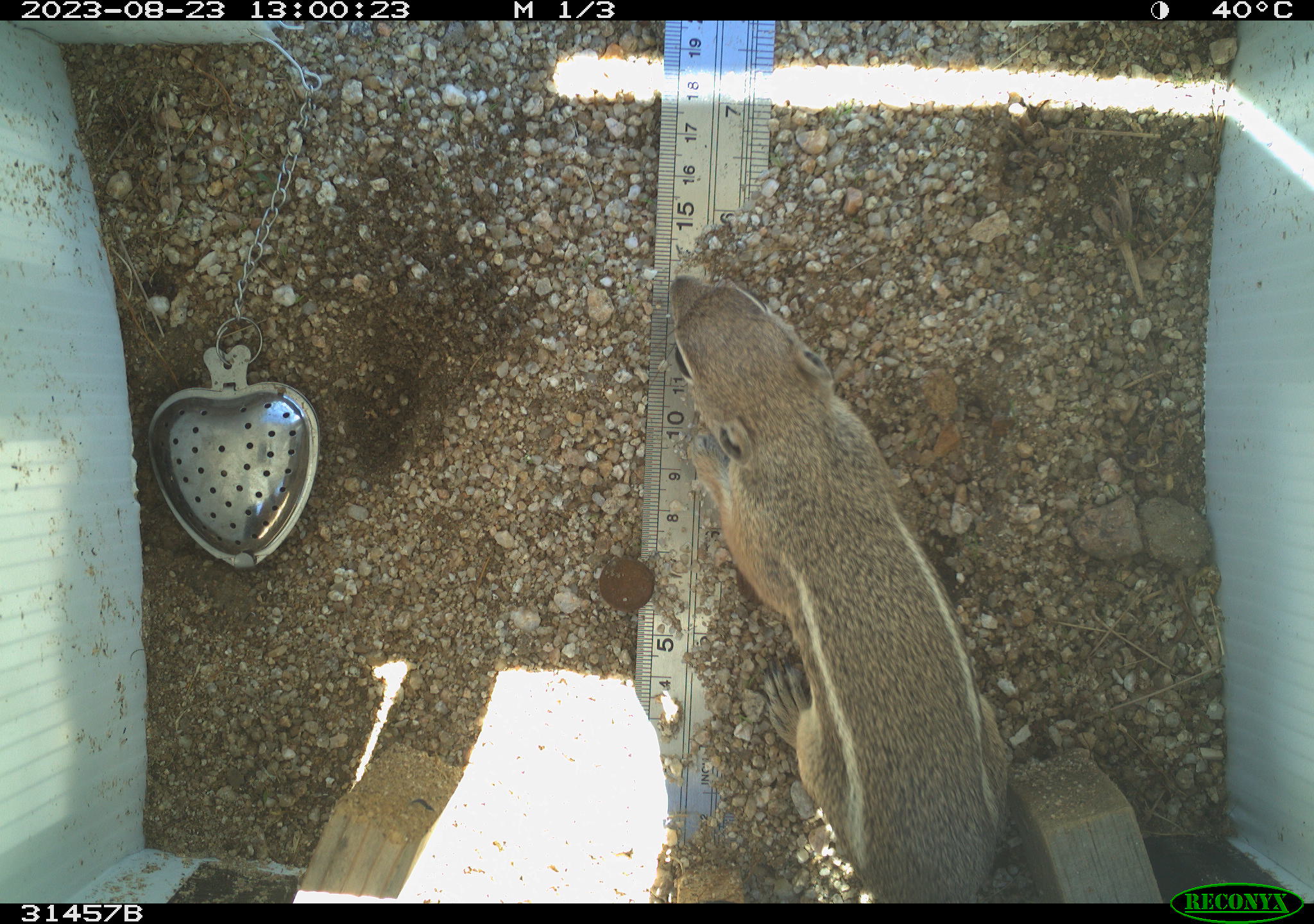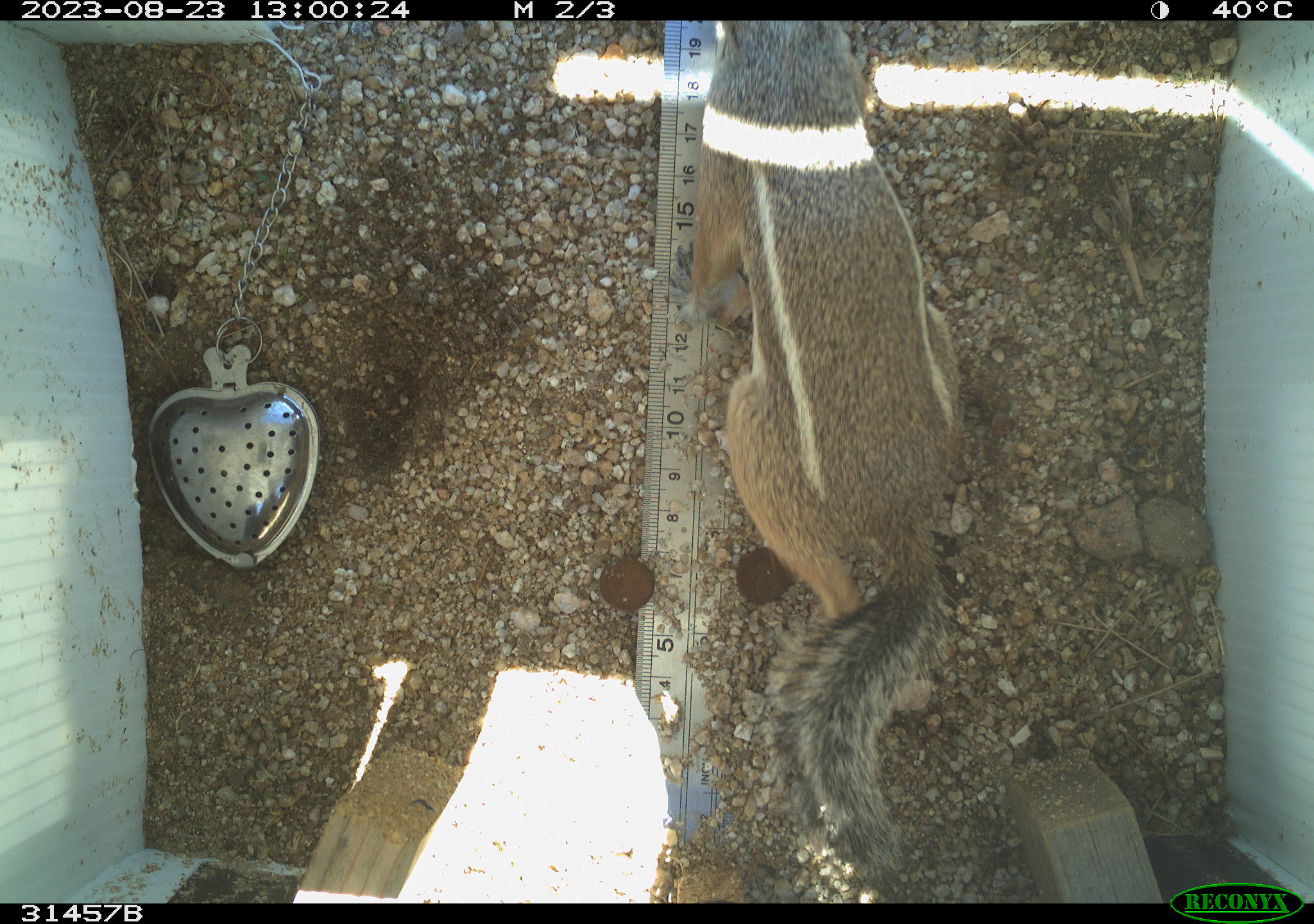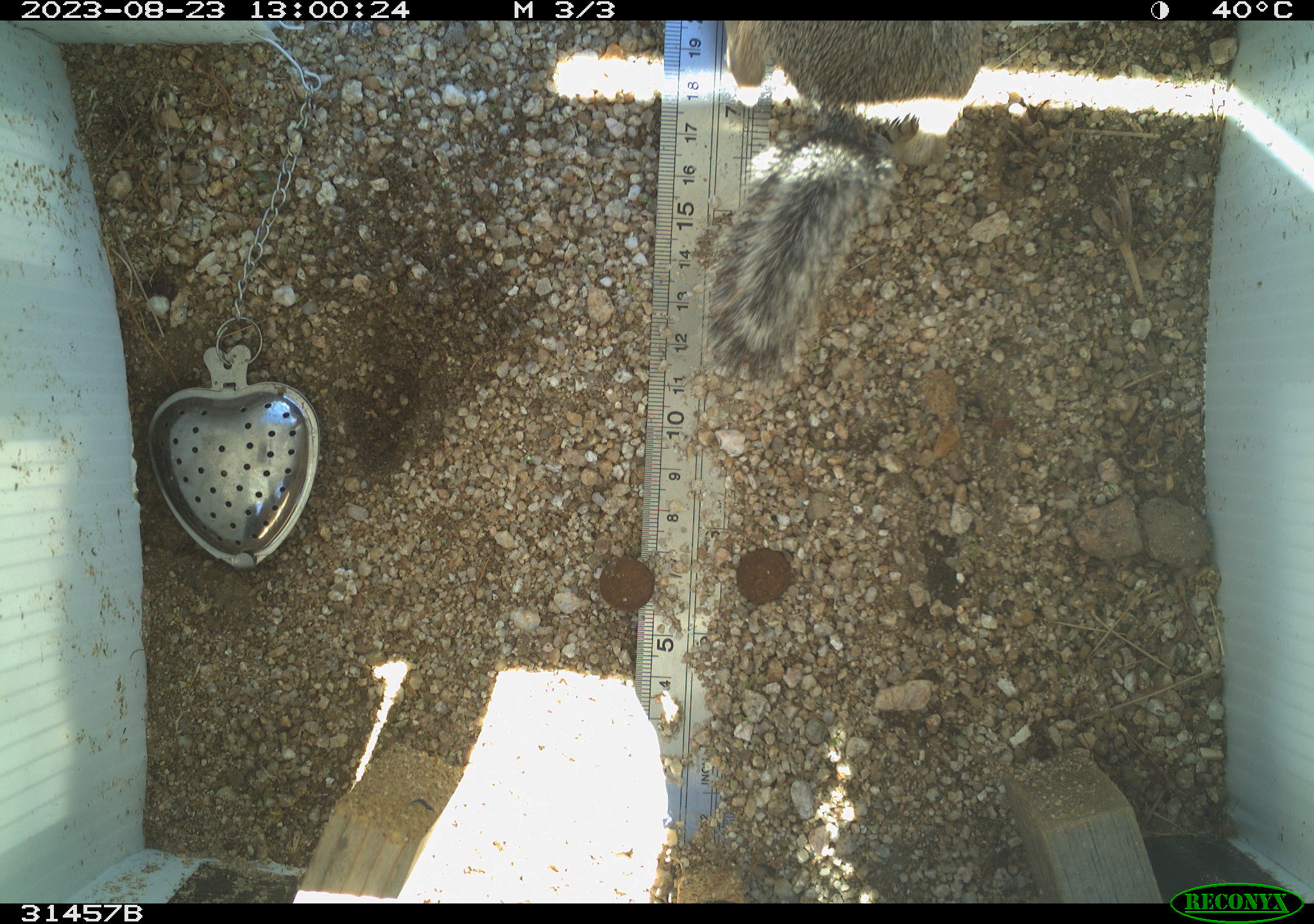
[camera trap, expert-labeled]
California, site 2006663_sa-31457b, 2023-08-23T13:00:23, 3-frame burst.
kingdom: Animalia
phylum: Chordata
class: Mammalia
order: Rodentia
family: Sciuridae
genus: Ammospermophilus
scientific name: Ammospermophilus leucurus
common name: white-tailed antelope squirrel